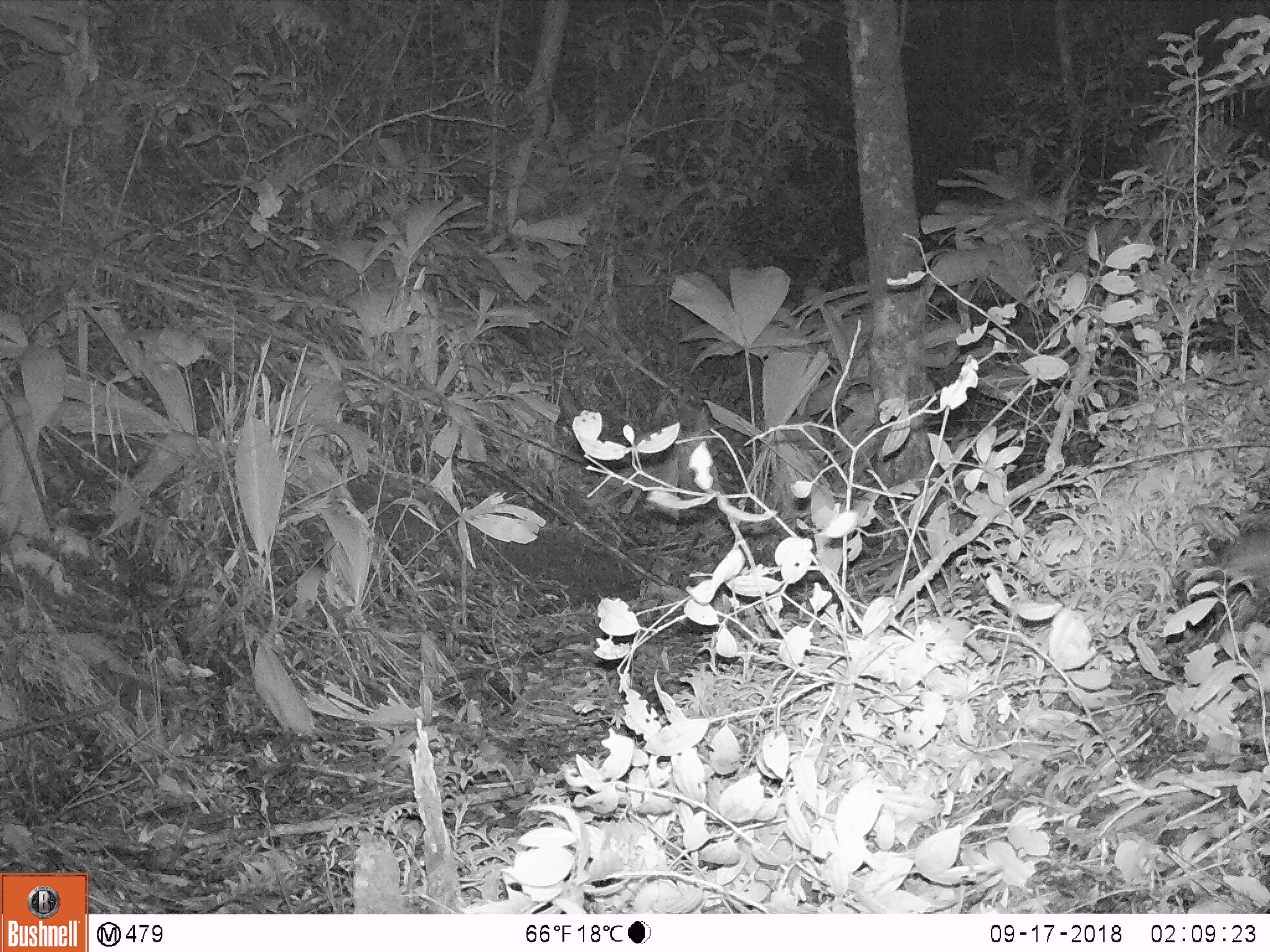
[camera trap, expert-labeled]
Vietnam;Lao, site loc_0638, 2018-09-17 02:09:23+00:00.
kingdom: Animalia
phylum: Chordata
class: Mammalia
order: Rodentia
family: Muridae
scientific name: Muridae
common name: old-world mice and rats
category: unidentified murid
Unidentified murid (old-world mice and rats) (Muridae). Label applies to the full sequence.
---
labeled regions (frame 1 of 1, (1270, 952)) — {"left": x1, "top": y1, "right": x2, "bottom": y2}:
unidentified murid: {"left": 1210, "top": 531, "right": 1270, "bottom": 579}